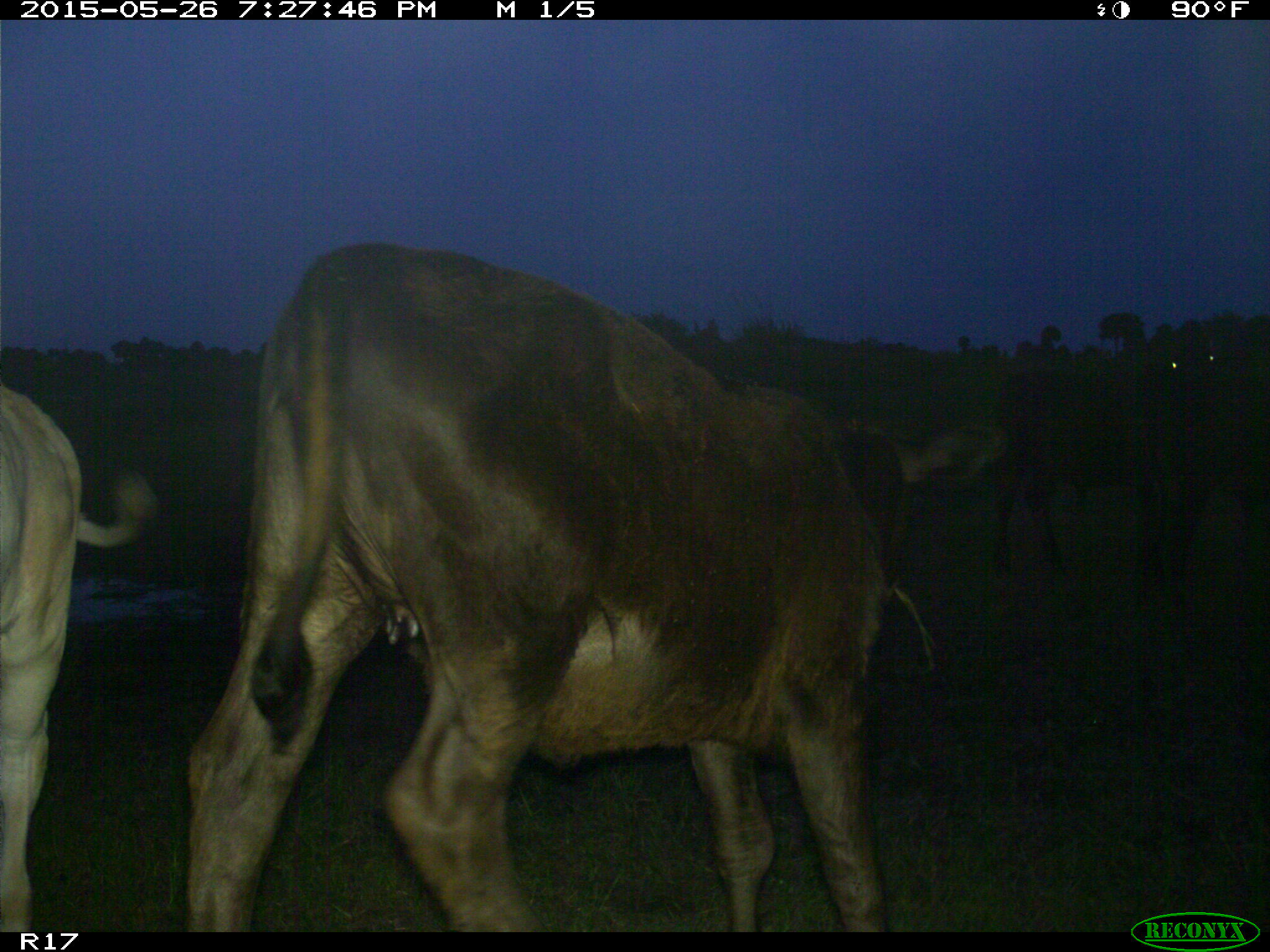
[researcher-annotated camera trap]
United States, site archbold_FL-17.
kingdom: Animalia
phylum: Chordata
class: Mammalia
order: Artiodactyla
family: Bovidae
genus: Bos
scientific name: Bos taurus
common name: domestic cow